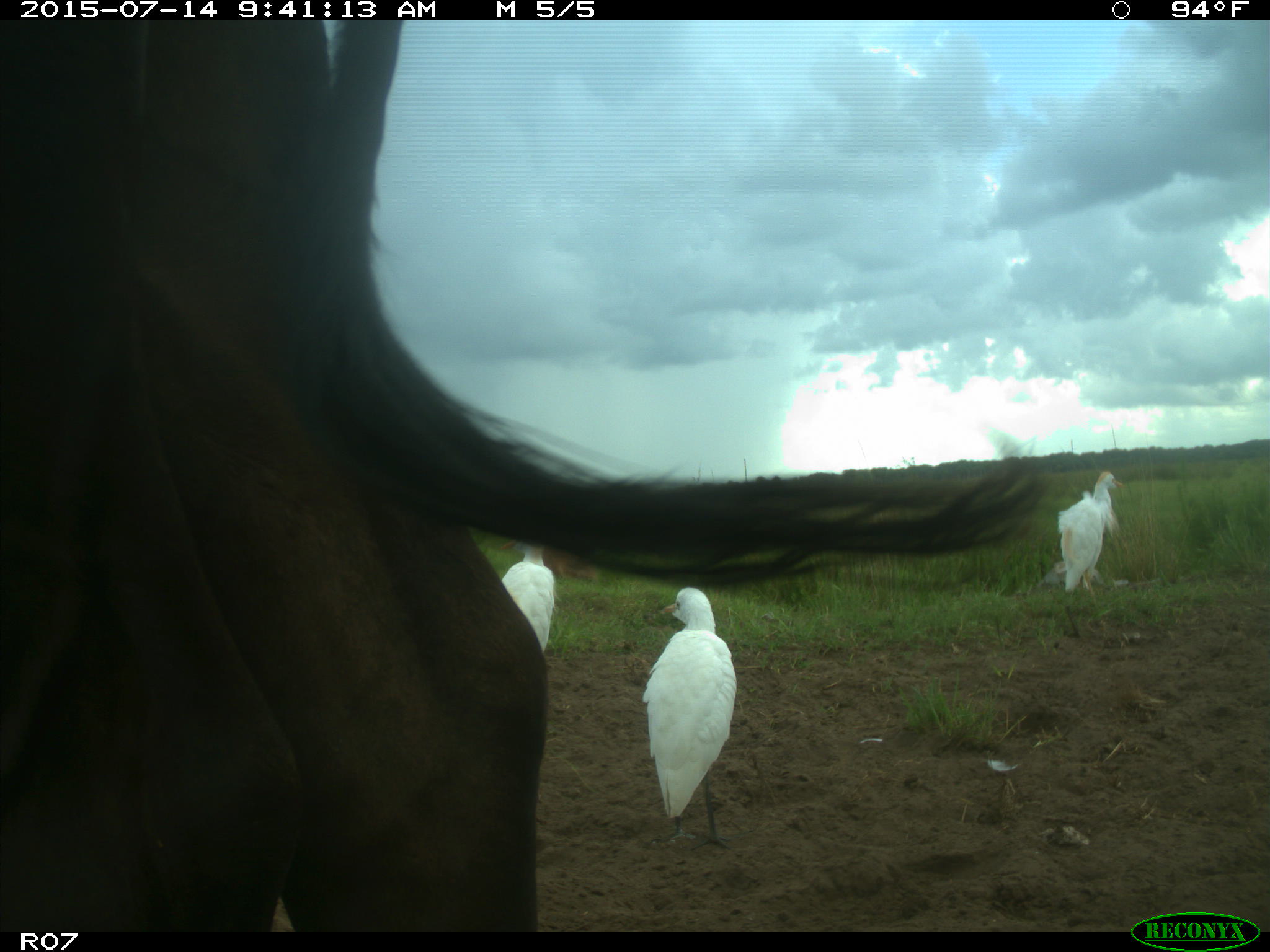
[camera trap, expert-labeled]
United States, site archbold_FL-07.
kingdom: Animalia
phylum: Chordata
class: Mammalia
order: Artiodactyla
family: Bovidae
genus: Bos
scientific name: Bos taurus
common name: domestic cow